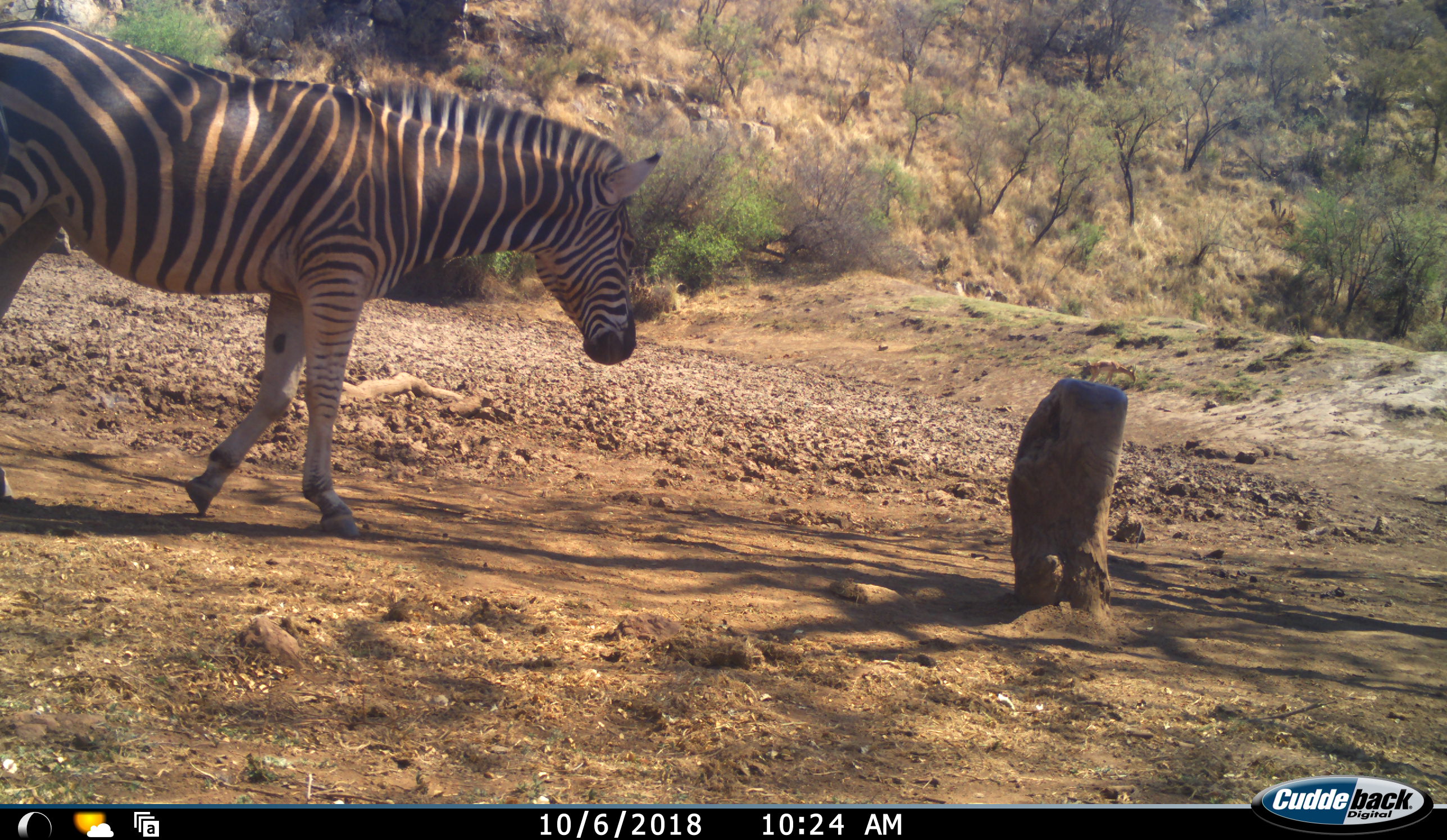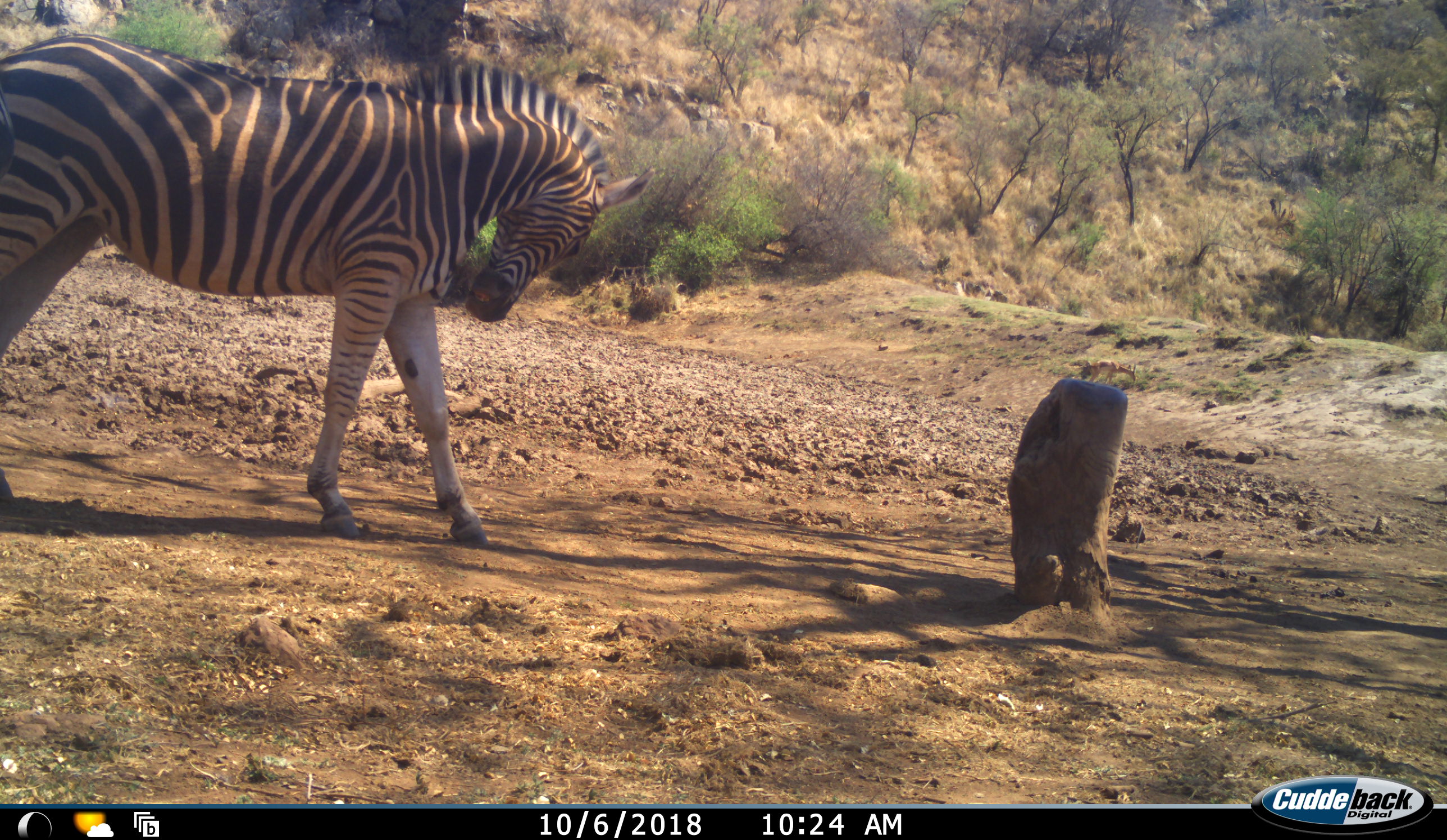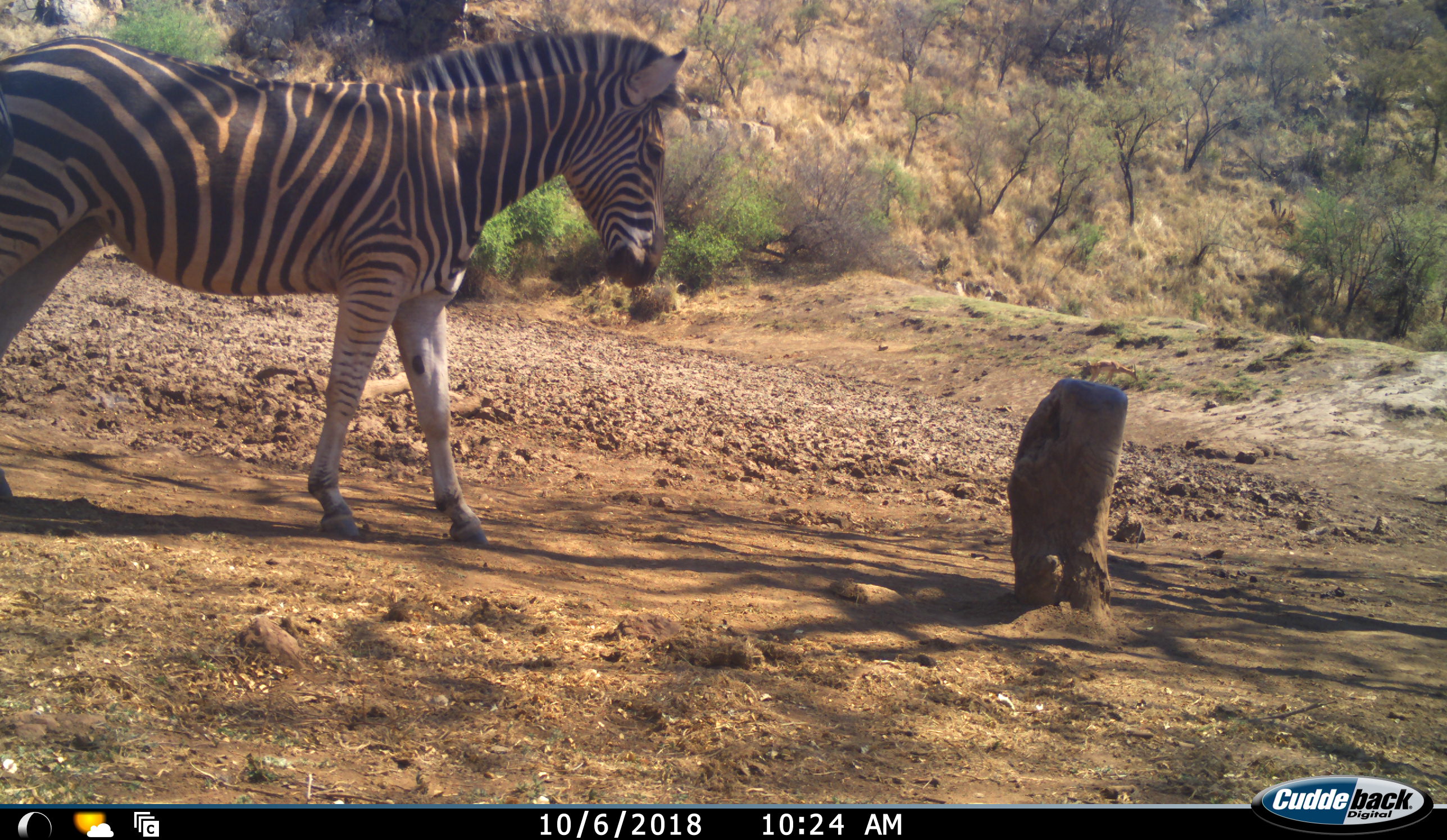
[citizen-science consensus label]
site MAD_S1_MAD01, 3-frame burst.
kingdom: Animalia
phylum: Chordata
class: Mammalia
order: Perissodactyla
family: Equidae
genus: Equus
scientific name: Equus quagga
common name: plains zebra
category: zebraplains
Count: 1.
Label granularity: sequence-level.